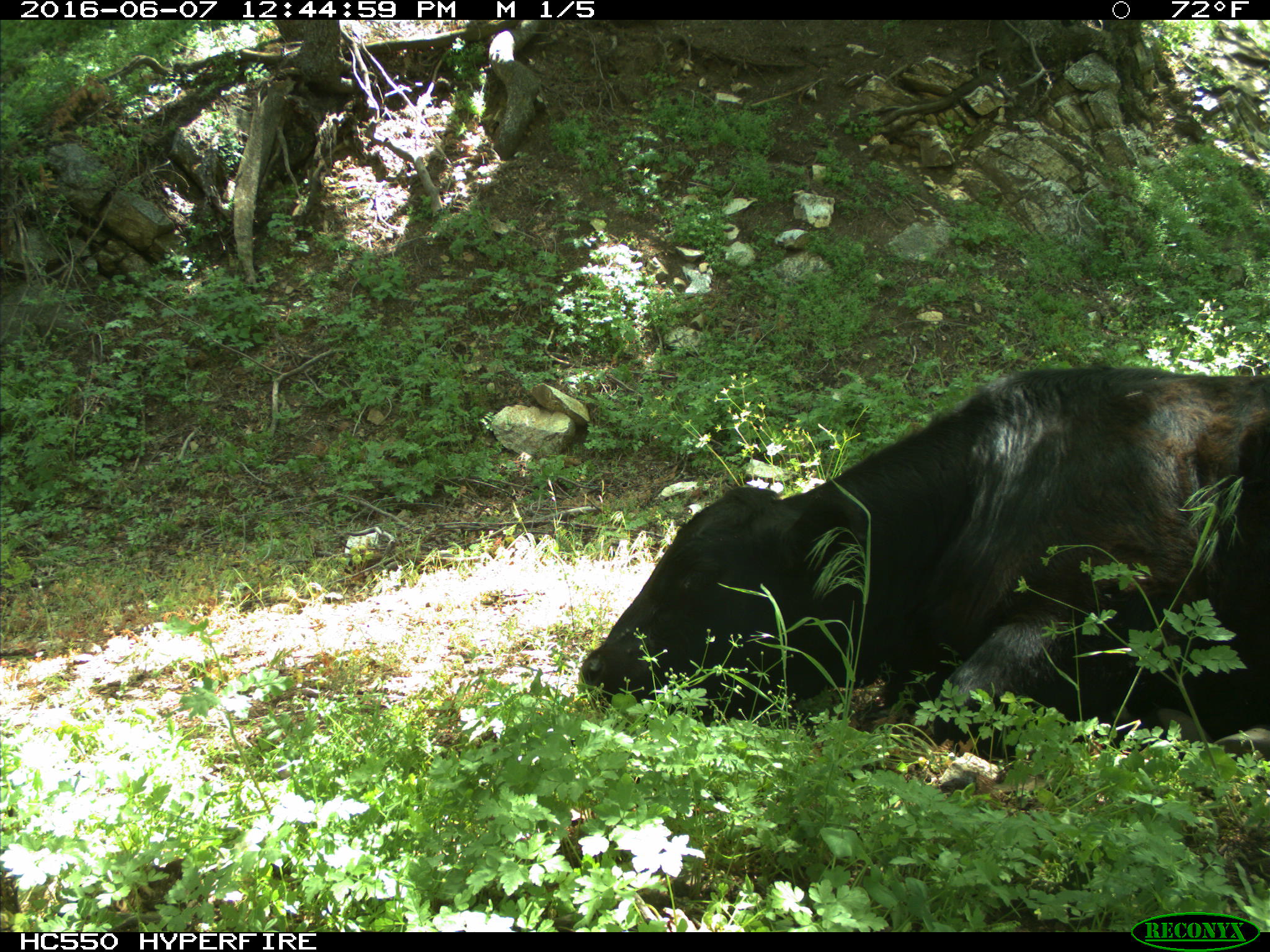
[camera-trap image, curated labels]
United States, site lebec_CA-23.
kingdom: Animalia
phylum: Chordata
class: Mammalia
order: Artiodactyla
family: Bovidae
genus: Bos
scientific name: Bos taurus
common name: domestic cow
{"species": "Bos taurus (domestic cow)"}